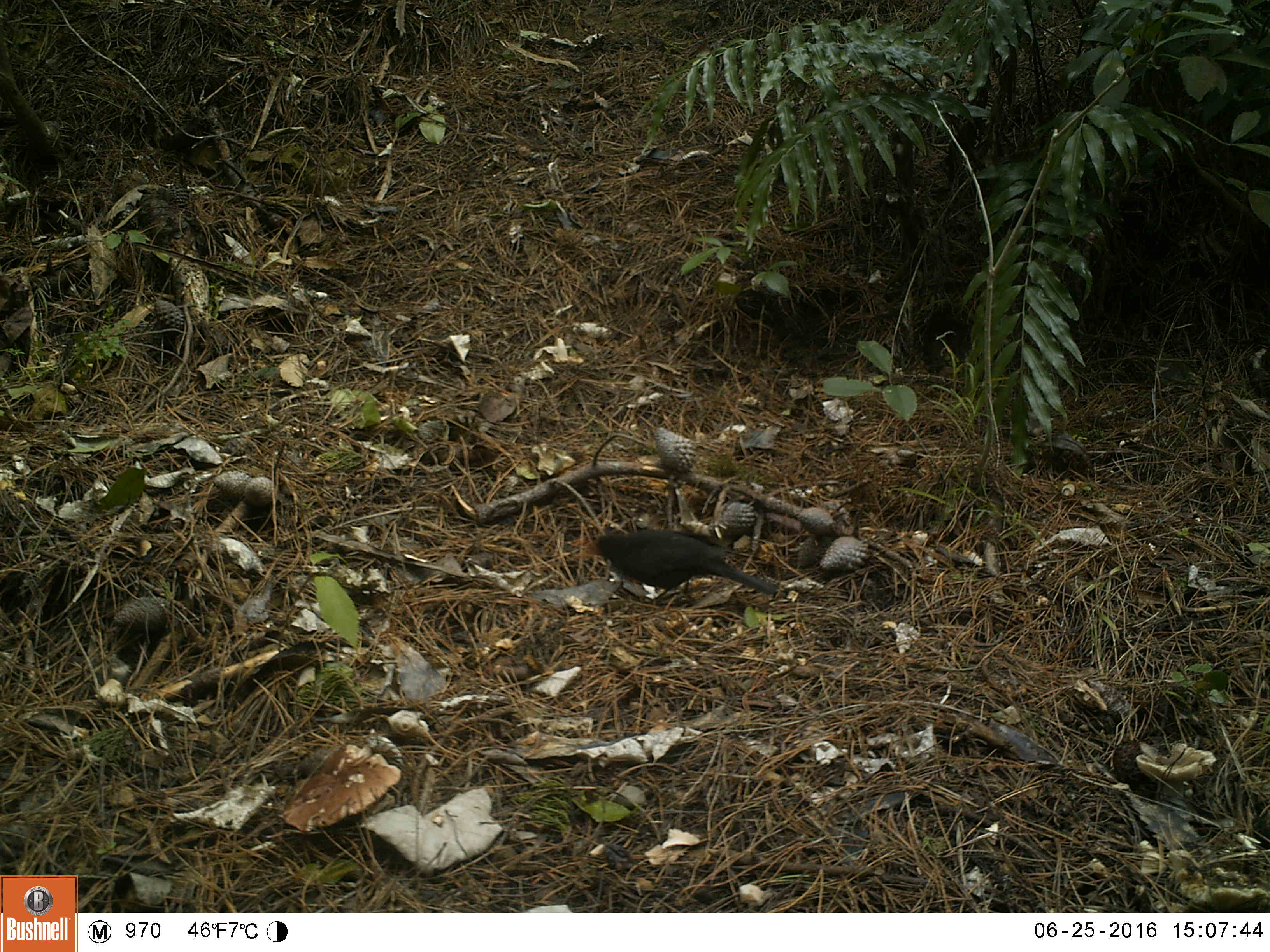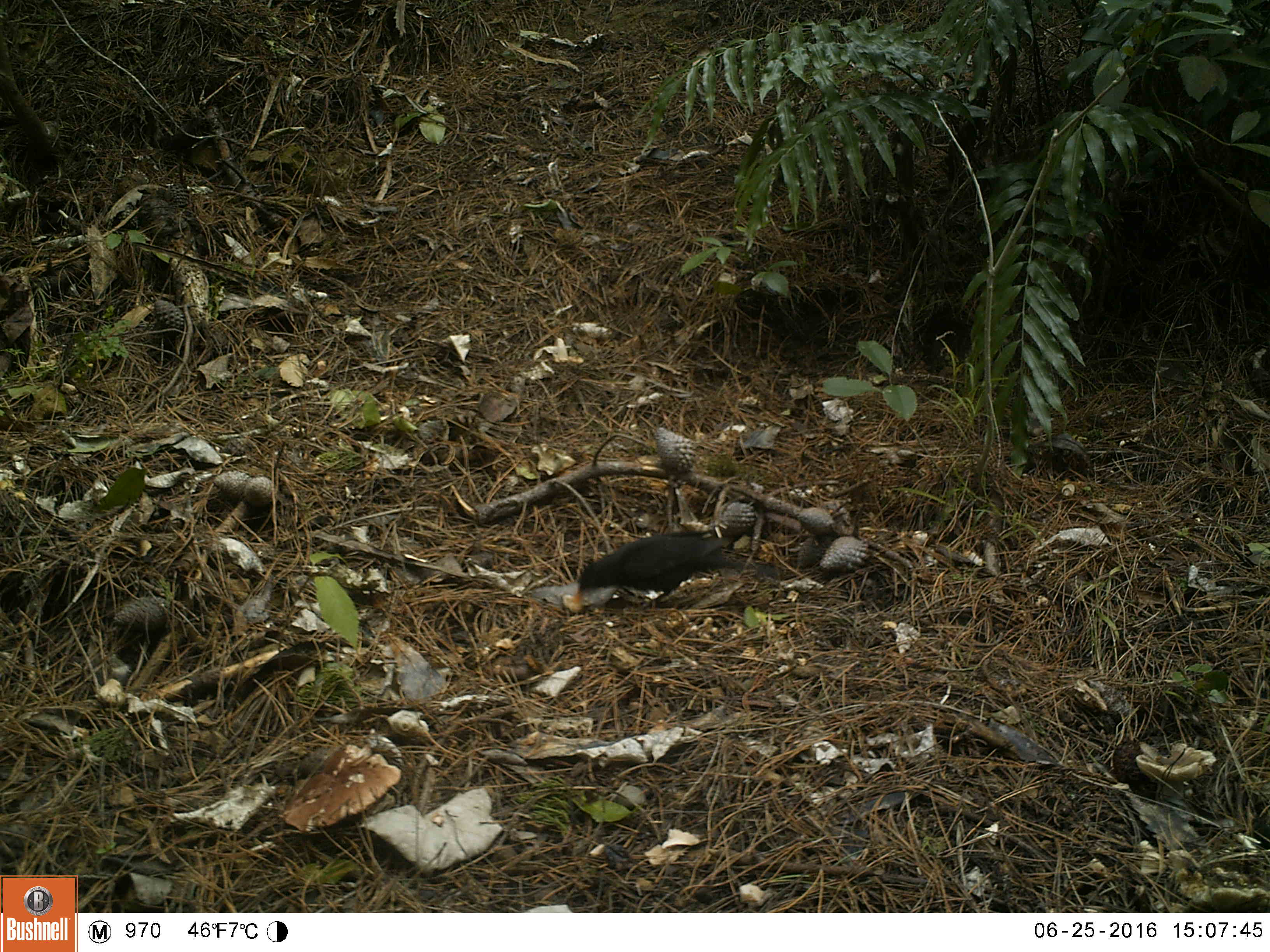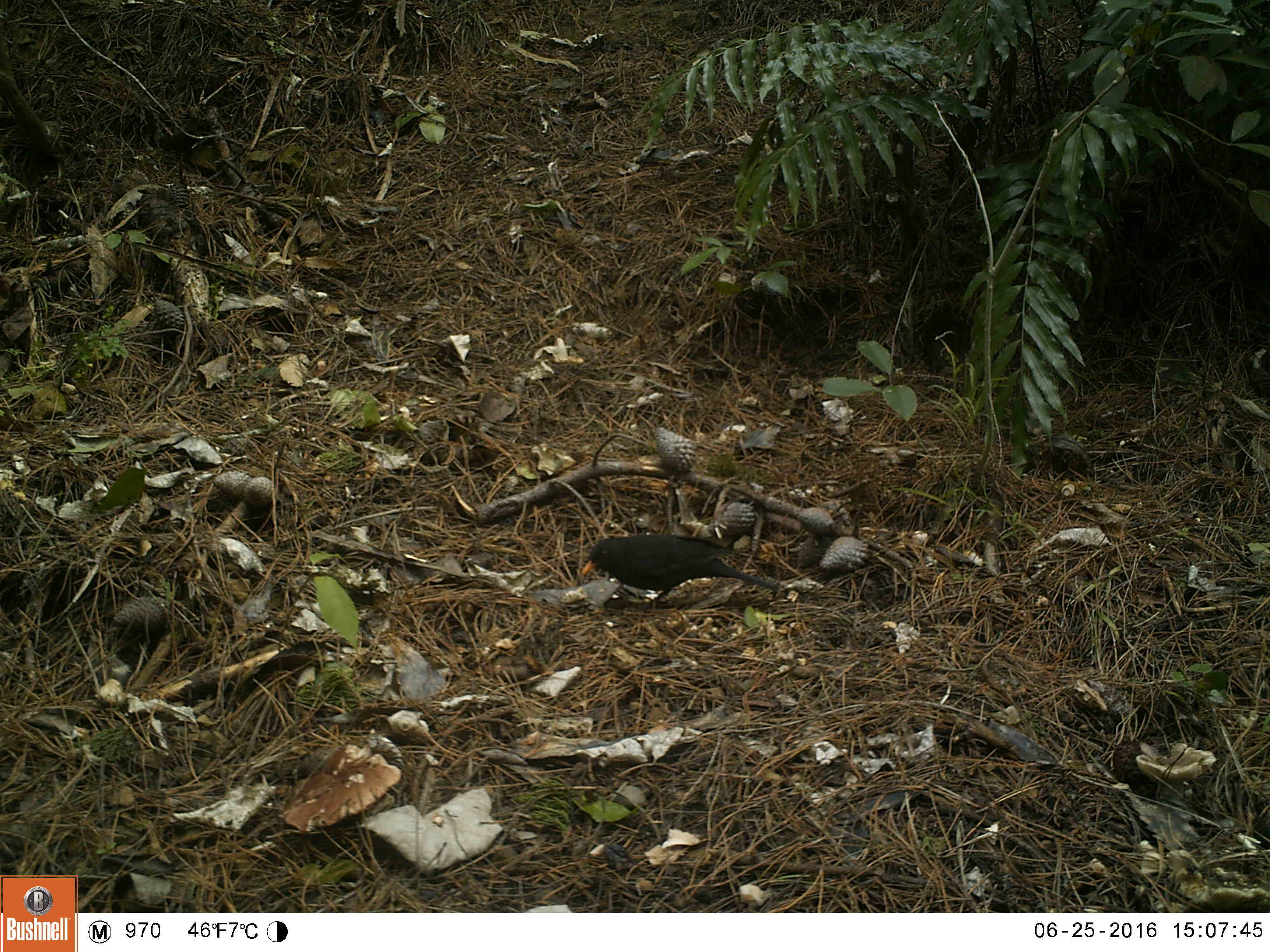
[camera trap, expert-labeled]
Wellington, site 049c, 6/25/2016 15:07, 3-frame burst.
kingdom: Animalia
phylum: Chordata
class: Aves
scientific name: Aves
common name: bird